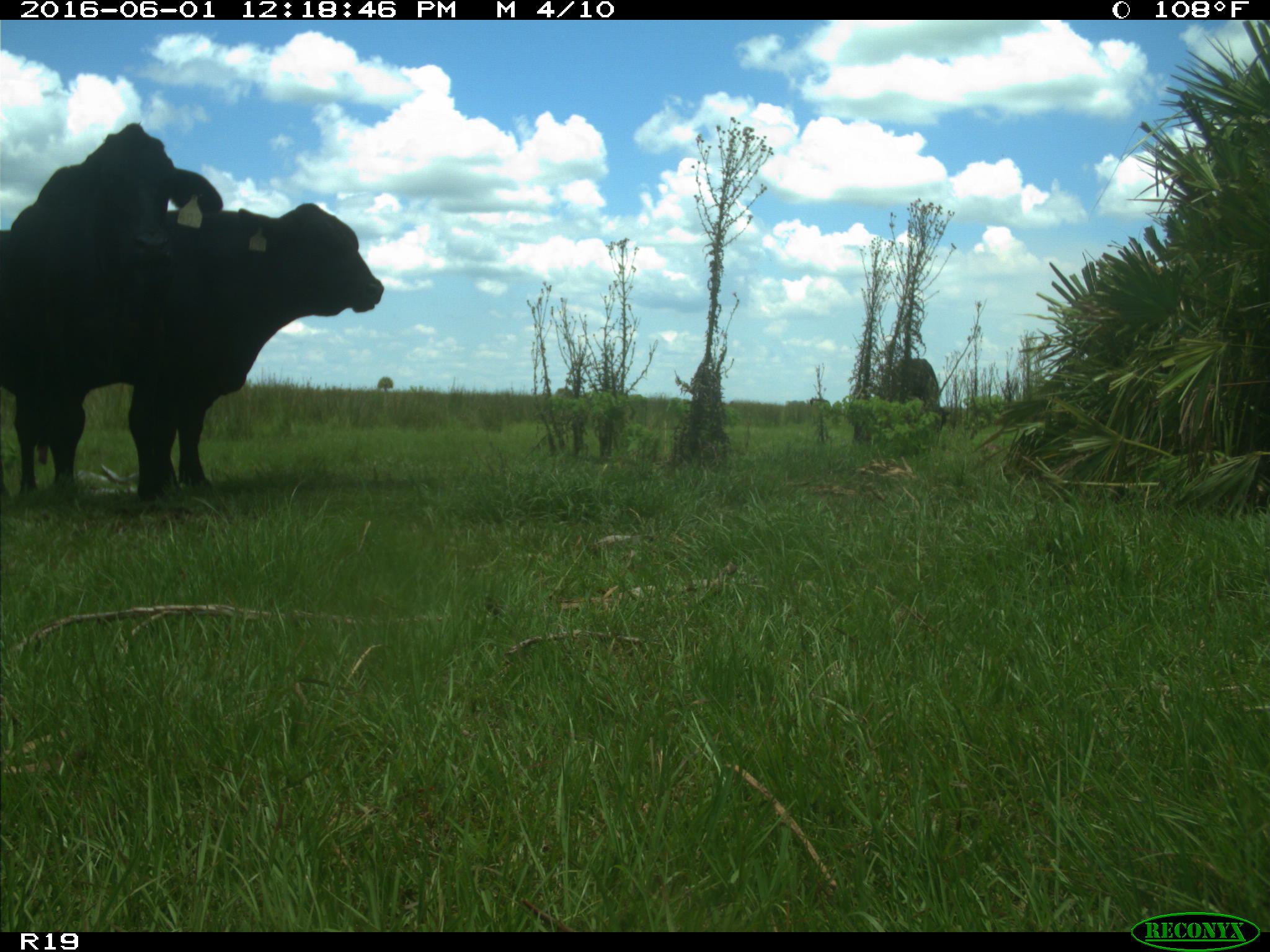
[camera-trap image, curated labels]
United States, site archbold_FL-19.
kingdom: Animalia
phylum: Chordata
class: Mammalia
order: Artiodactyla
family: Bovidae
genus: Bos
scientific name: Bos taurus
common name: domestic cow